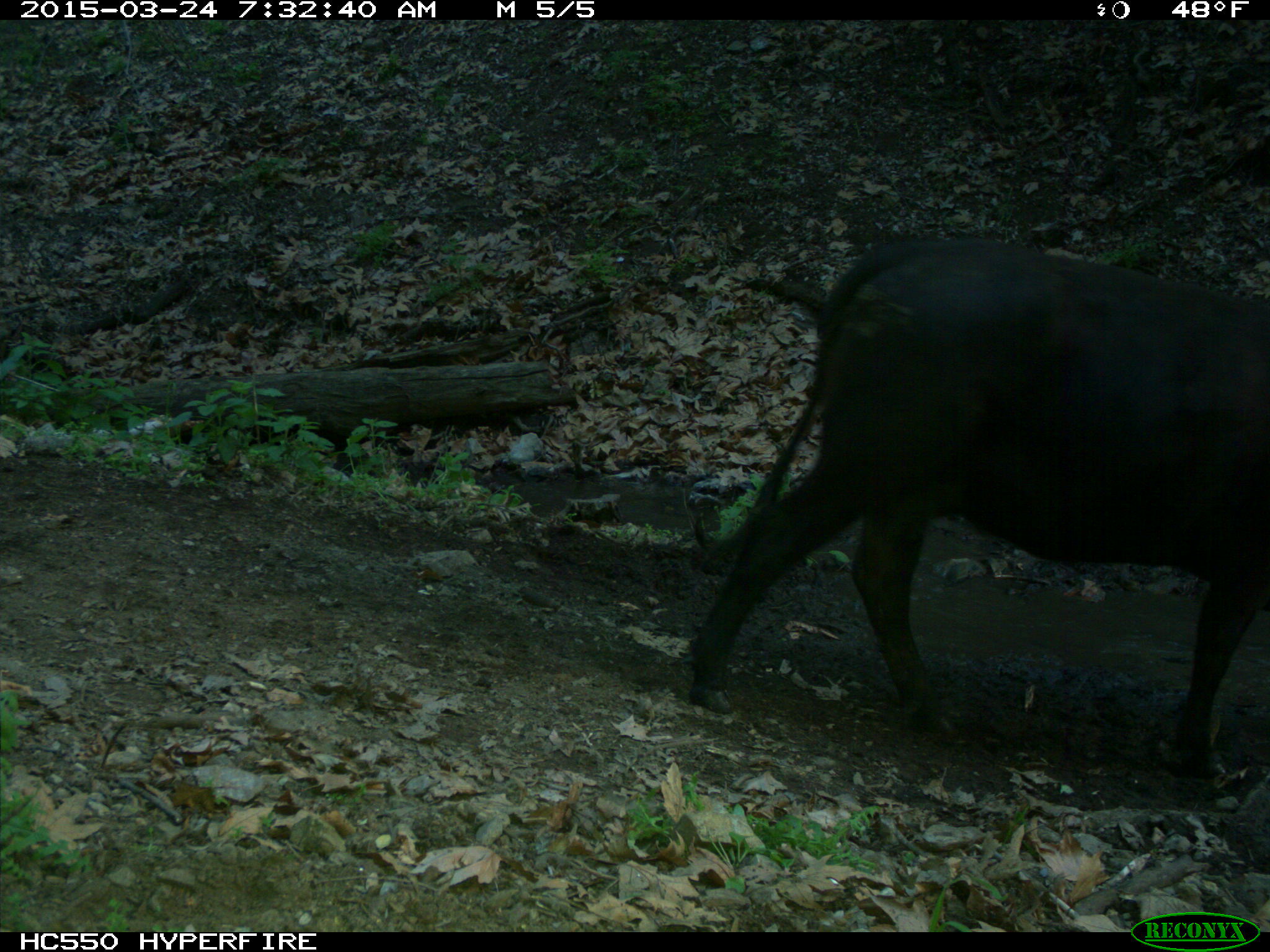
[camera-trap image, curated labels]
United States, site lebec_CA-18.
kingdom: Animalia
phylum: Chordata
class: Mammalia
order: Artiodactyla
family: Bovidae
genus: Bos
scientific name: Bos taurus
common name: domestic cow